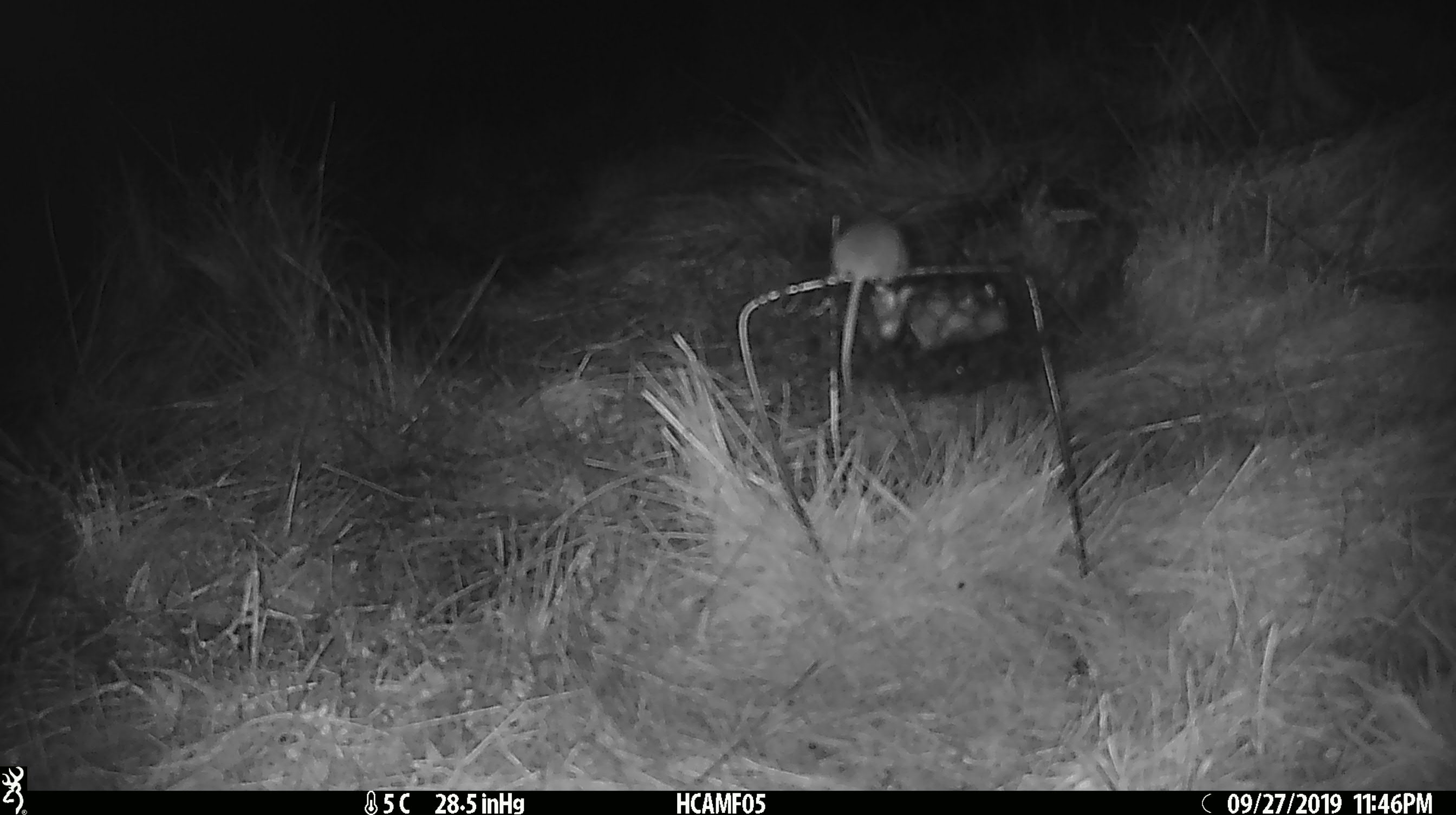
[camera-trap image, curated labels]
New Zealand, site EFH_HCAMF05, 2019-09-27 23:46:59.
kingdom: Animalia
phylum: Chordata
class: Mammalia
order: Rodentia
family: Muridae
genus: Mus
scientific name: Mus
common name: mouse